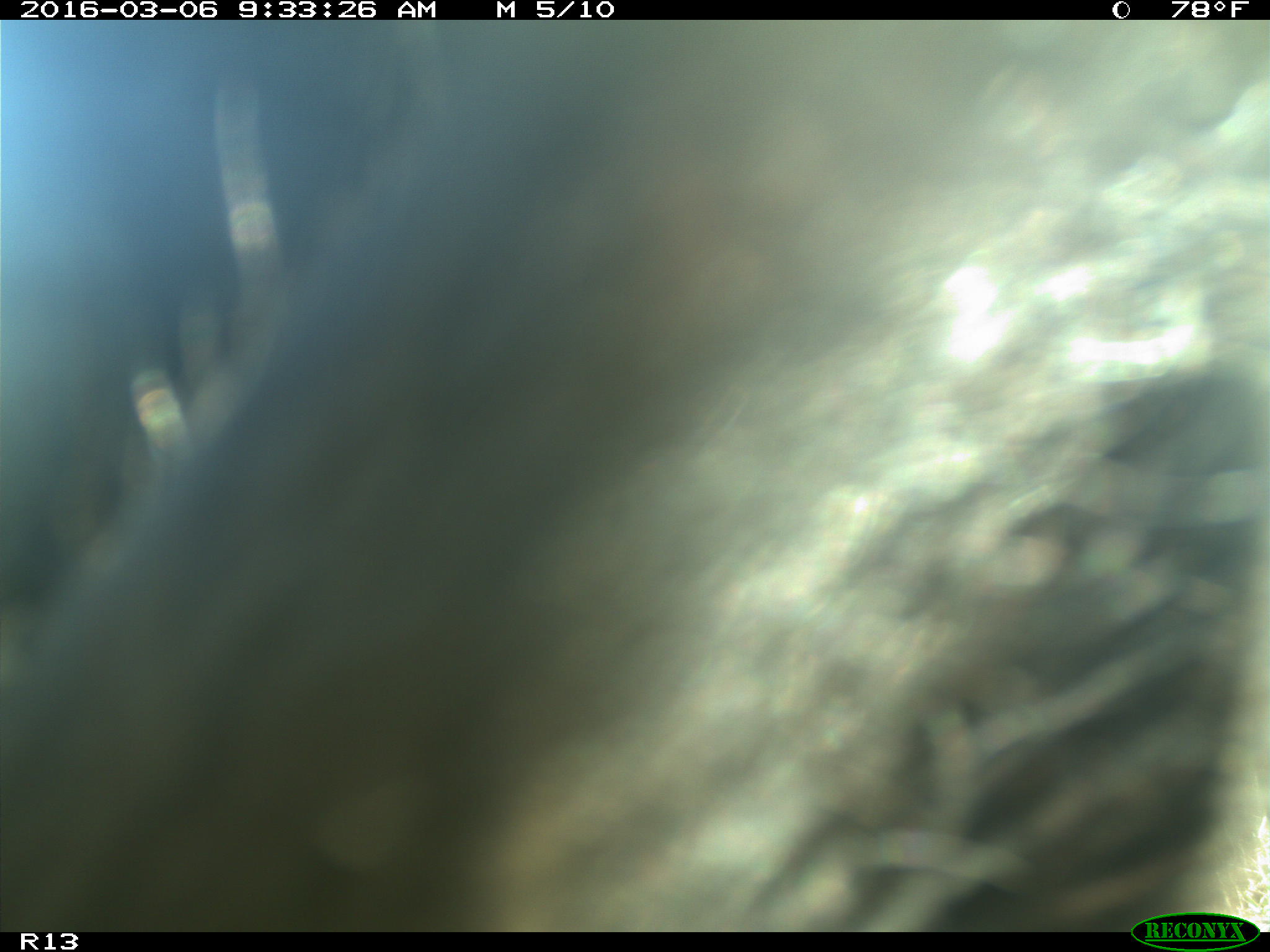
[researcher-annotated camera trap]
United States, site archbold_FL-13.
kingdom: Animalia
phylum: Chordata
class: Mammalia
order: Artiodactyla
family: Bovidae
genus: Bos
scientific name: Bos taurus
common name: domestic cow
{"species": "Bos taurus (domestic cow)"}